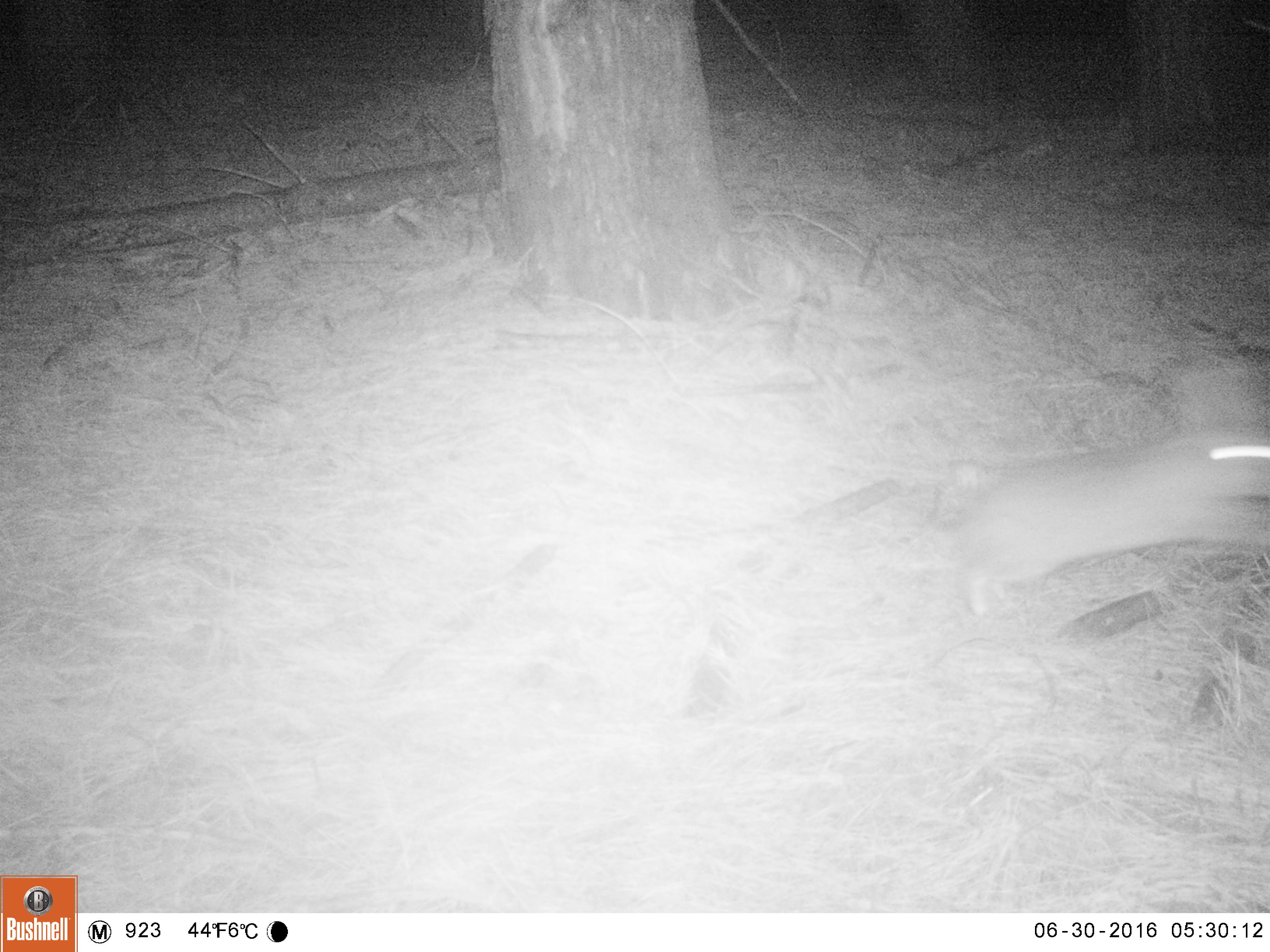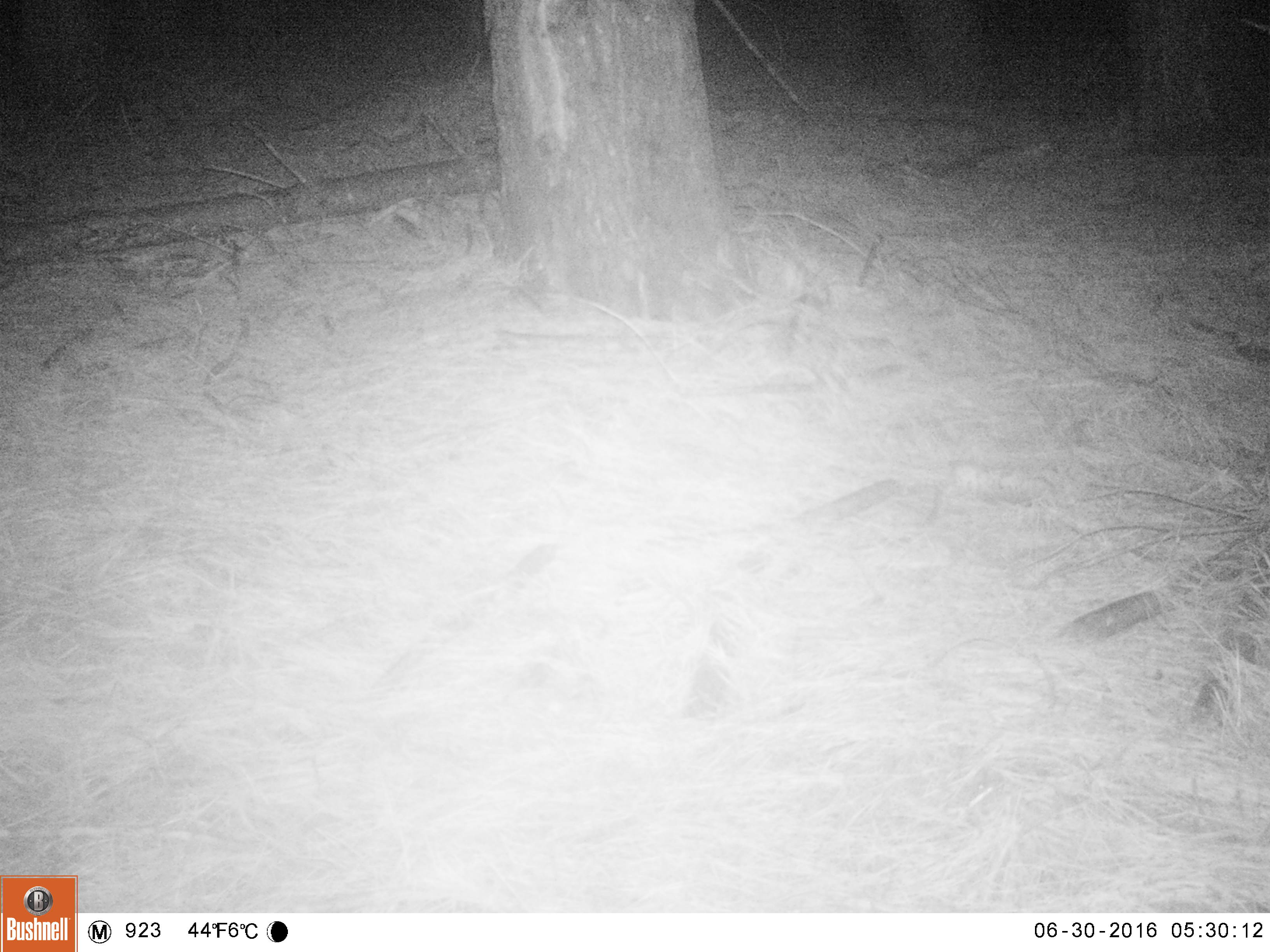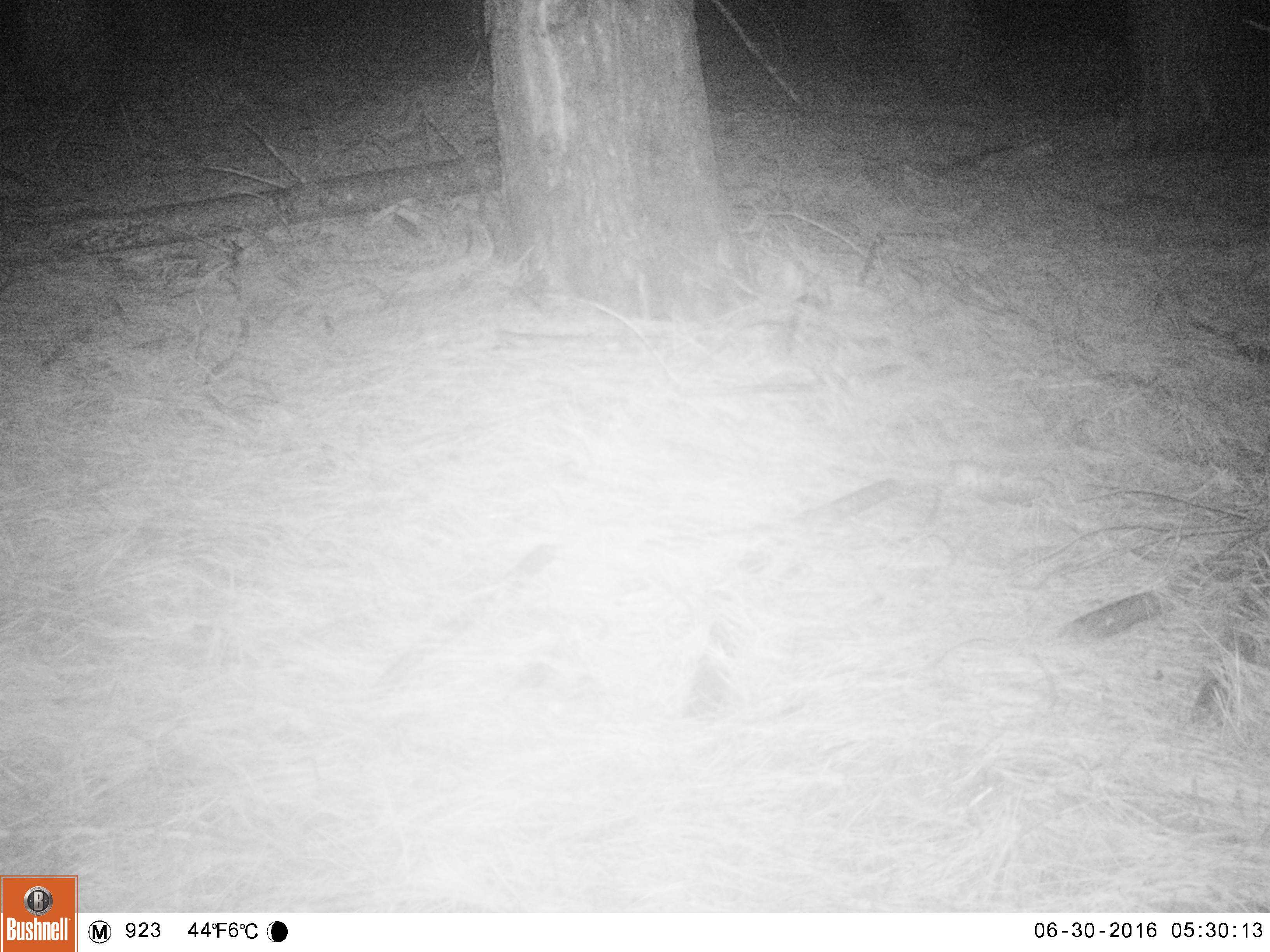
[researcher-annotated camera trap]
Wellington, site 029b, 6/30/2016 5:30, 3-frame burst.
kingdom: Animalia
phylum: Chordata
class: Mammalia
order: Lagomorpha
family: Leporidae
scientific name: Leporidae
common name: rabbit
Rabbit (Leporidae).